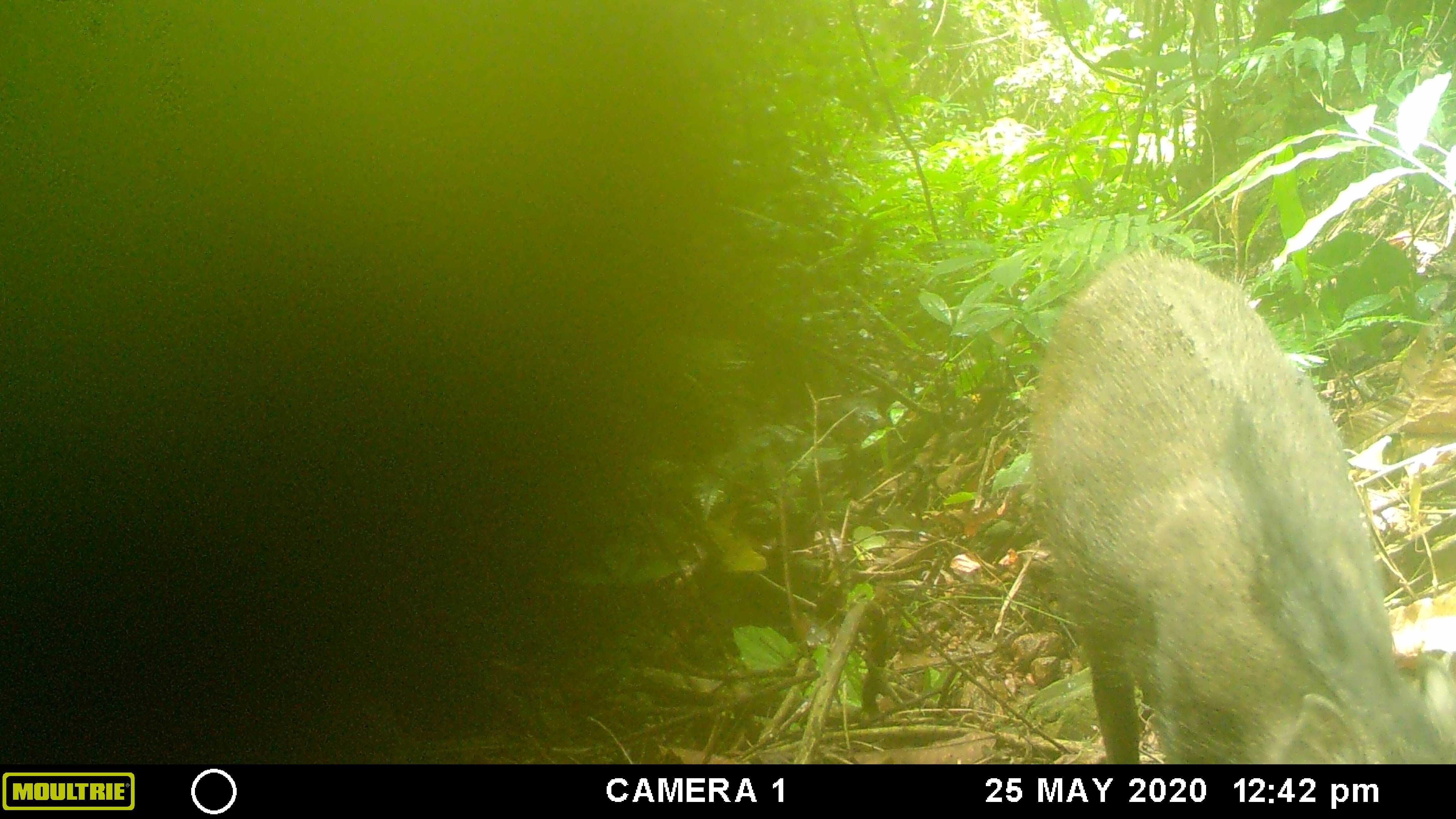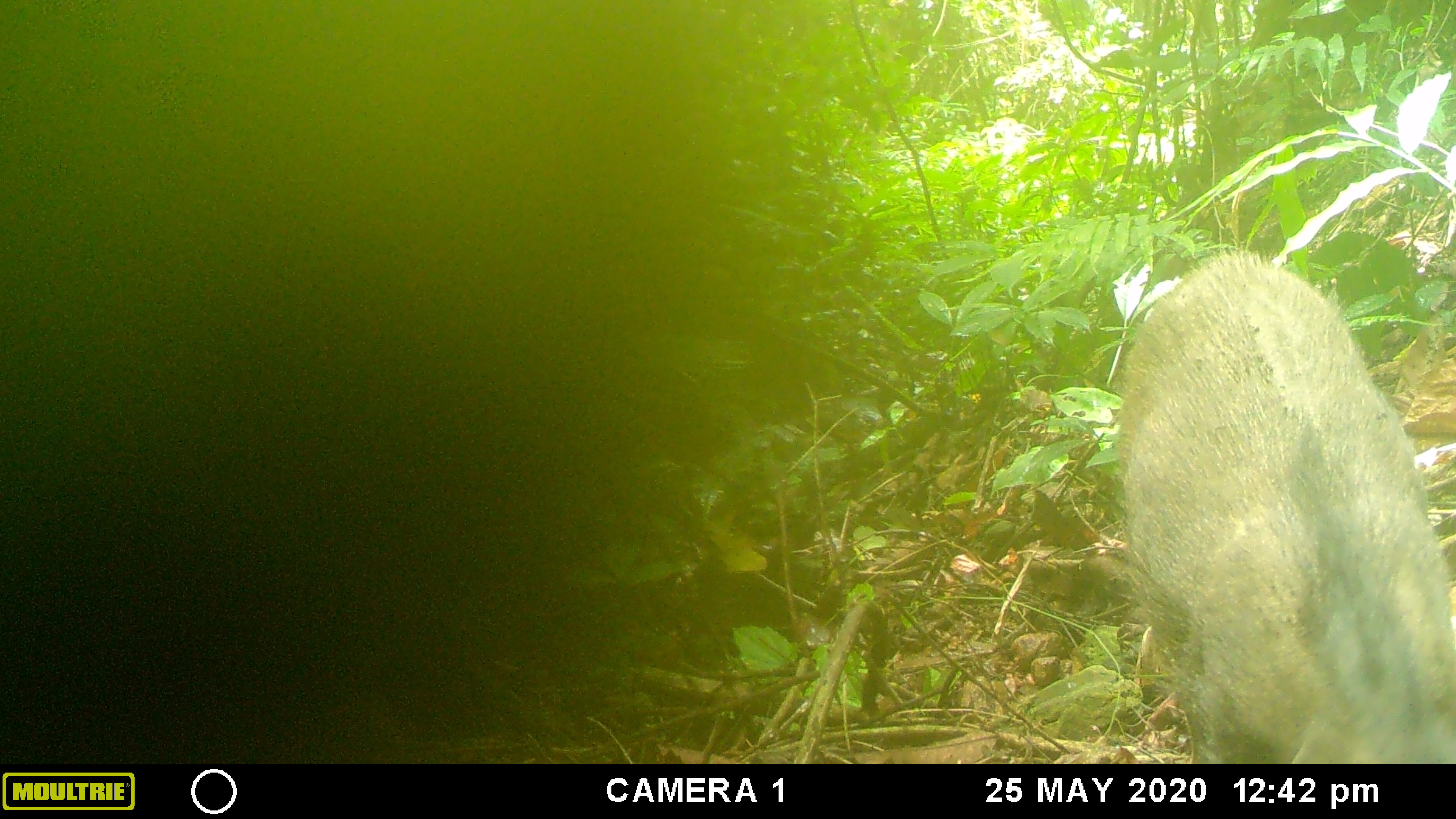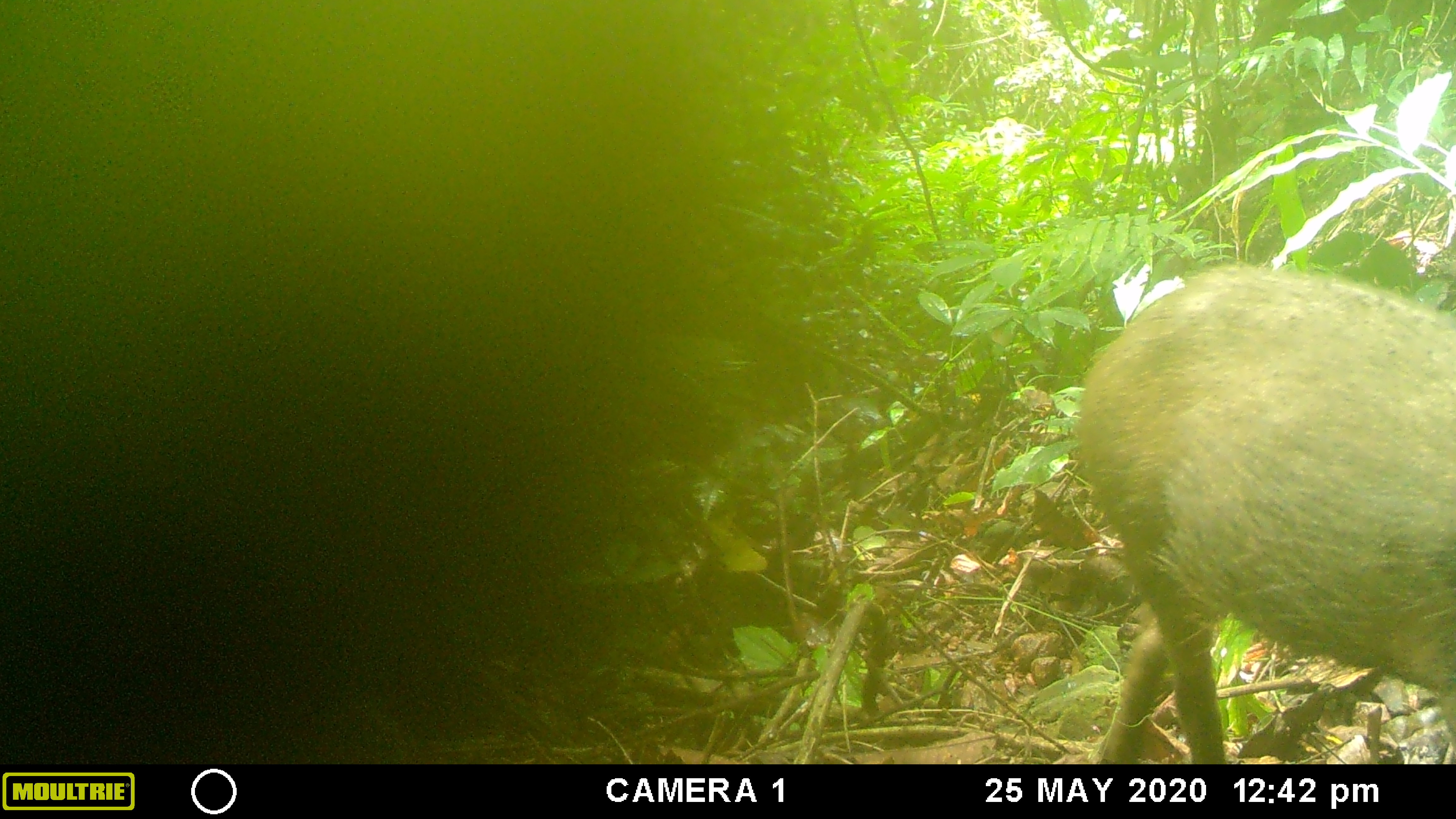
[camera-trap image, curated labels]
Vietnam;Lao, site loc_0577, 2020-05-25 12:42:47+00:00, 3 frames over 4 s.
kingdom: Animalia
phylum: Chordata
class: Mammalia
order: Artiodactyla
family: Suidae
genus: Sus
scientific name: Sus scrofa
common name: eurasian wild pig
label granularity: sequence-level